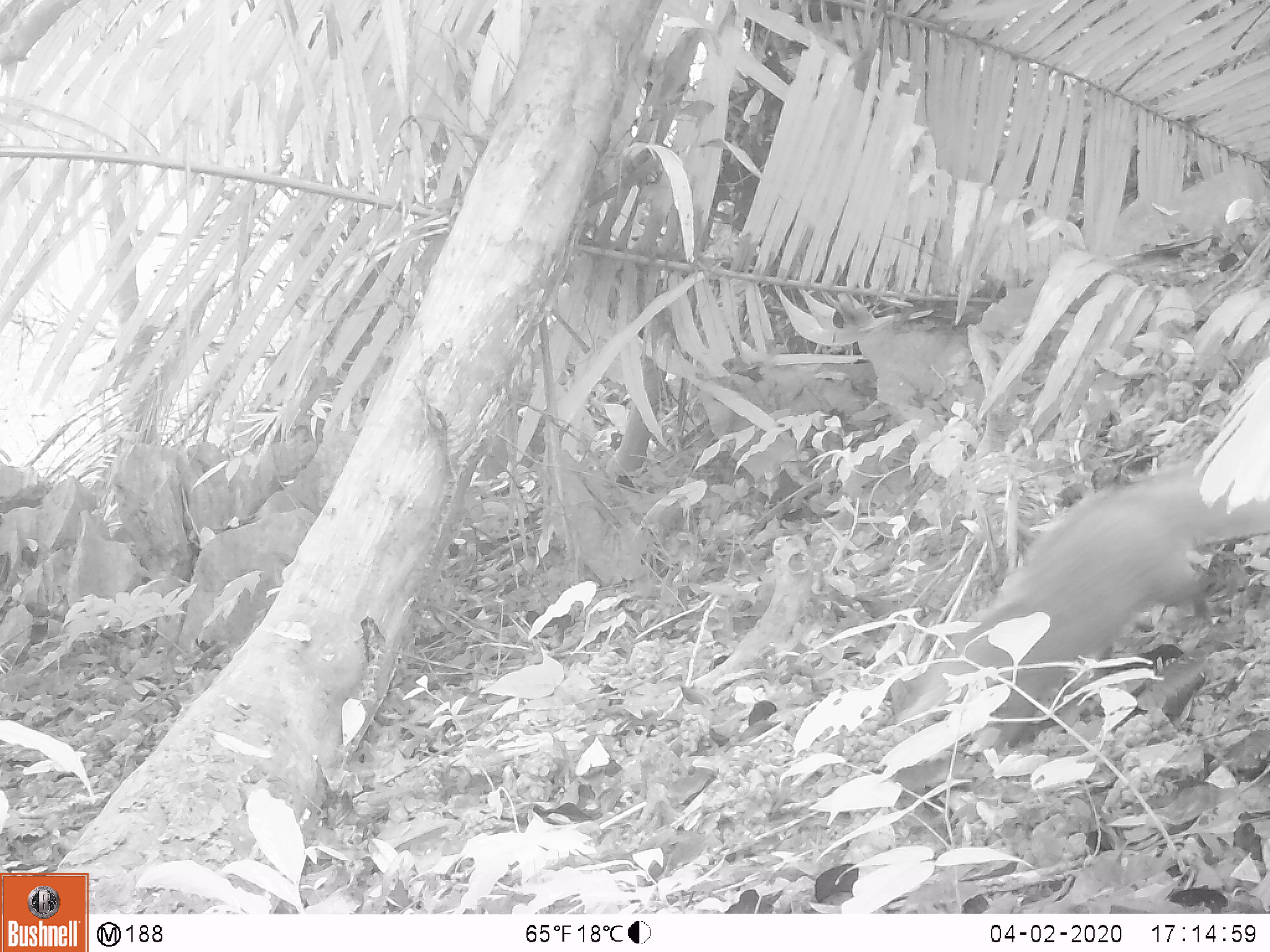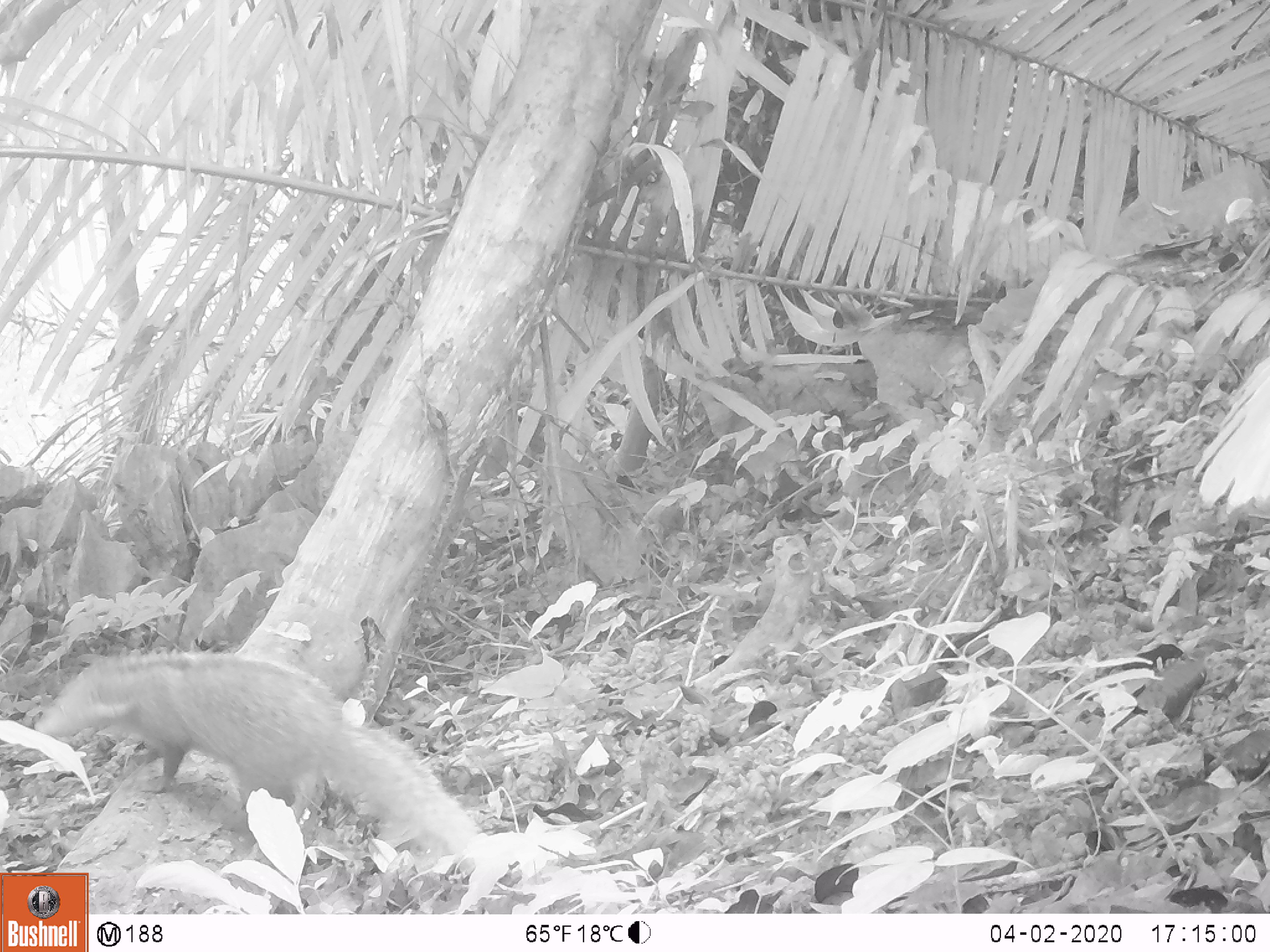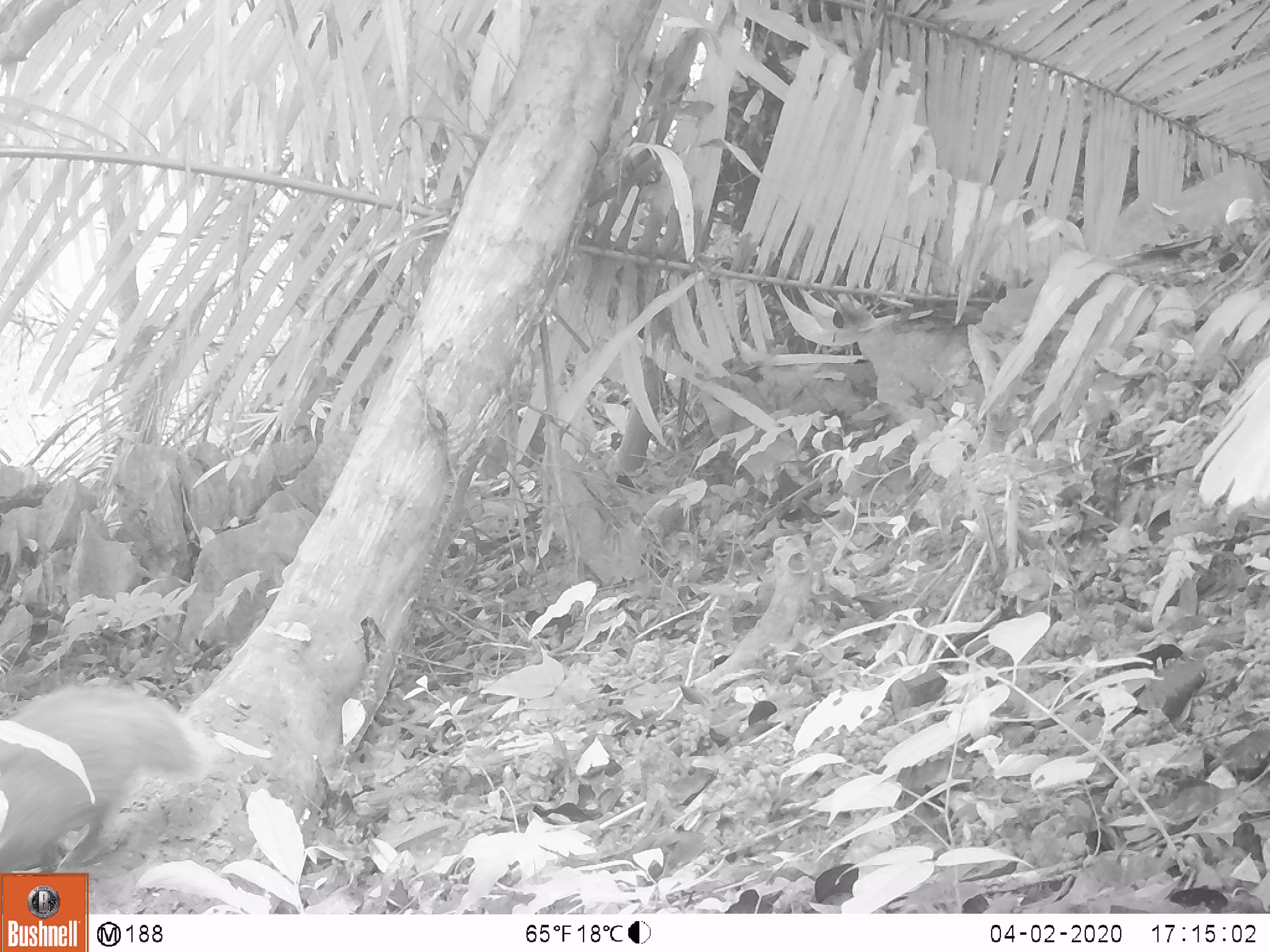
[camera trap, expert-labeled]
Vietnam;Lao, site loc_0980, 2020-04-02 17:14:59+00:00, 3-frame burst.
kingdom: Animalia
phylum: Chordata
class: Mammalia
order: Carnivora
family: Herpestidae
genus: Urva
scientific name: Urva urva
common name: crab-eating mongoose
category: crab eating mongoose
Crab eating mongoose (crab-eating mongoose) (Urva urva). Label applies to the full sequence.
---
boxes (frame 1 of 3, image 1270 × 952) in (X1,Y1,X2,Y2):
crab eating mongoose: (887,458,1270,750)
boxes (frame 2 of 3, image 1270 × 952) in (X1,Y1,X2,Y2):
crab eating mongoose: (33,649,479,855)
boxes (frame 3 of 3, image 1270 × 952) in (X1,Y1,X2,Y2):
crab eating mongoose: (0,681,218,872)